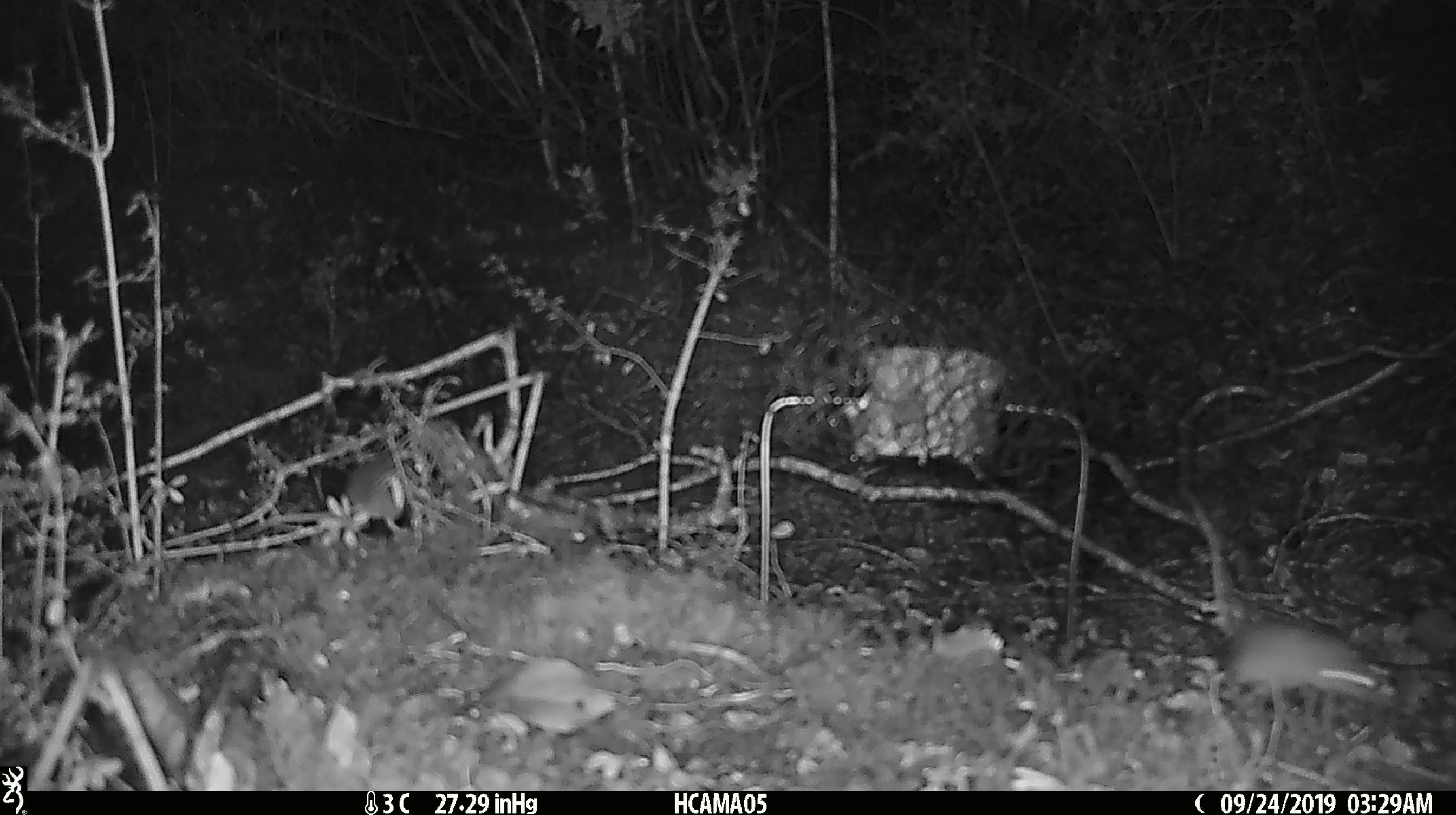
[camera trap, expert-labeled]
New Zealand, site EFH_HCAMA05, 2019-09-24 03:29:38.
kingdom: Animalia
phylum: Chordata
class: Mammalia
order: Rodentia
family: Muridae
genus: Mus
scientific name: Mus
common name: mouse